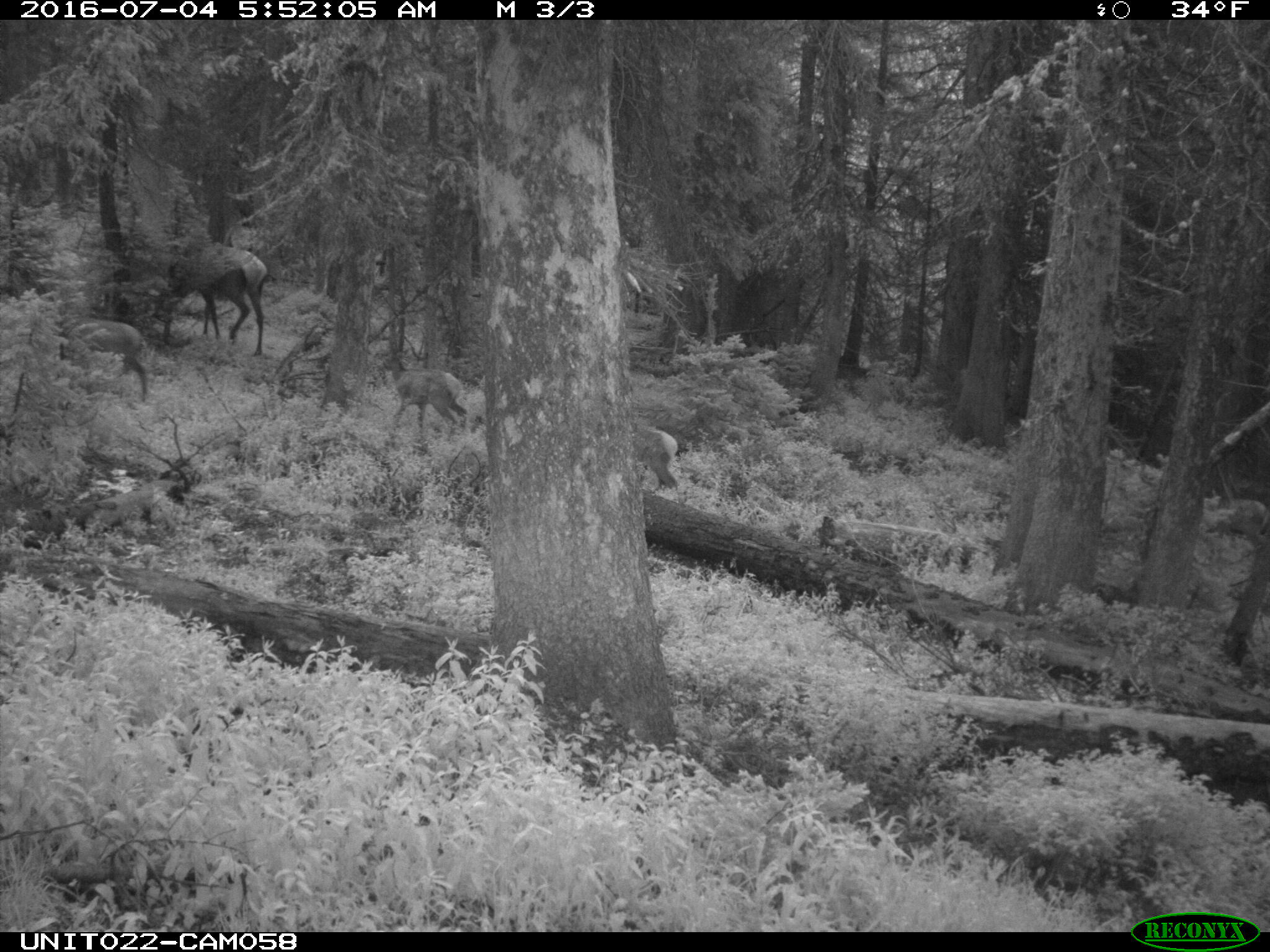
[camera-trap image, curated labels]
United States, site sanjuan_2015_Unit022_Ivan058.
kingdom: Animalia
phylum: Chordata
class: Mammalia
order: Artiodactyla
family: Cervidae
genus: Cervus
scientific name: Cervus elaphus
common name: red deer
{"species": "Cervus elaphus (red deer)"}